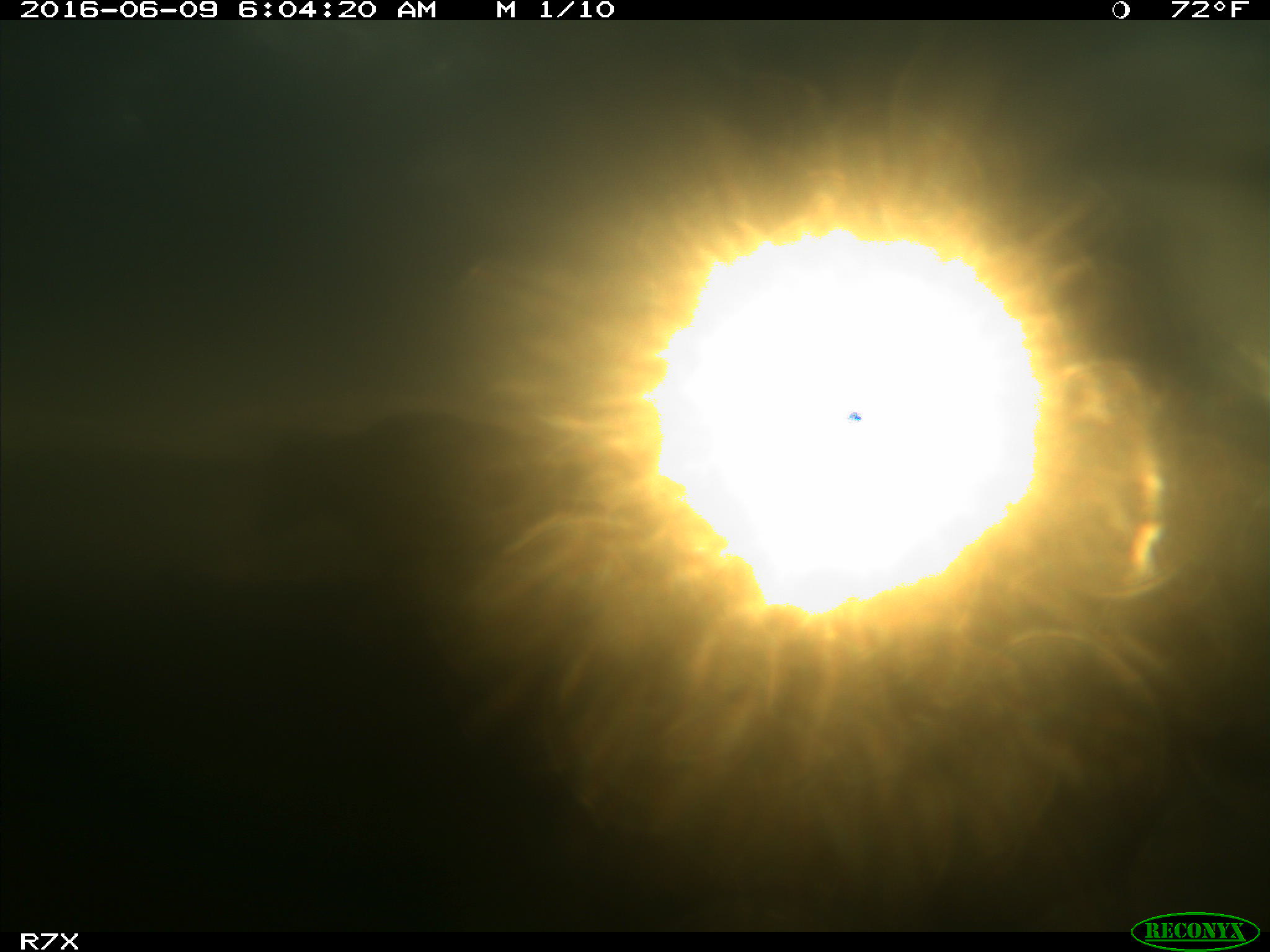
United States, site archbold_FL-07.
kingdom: Animalia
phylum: Chordata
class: Mammalia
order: Artiodactyla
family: Bovidae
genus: Bos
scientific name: Bos taurus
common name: domestic cow